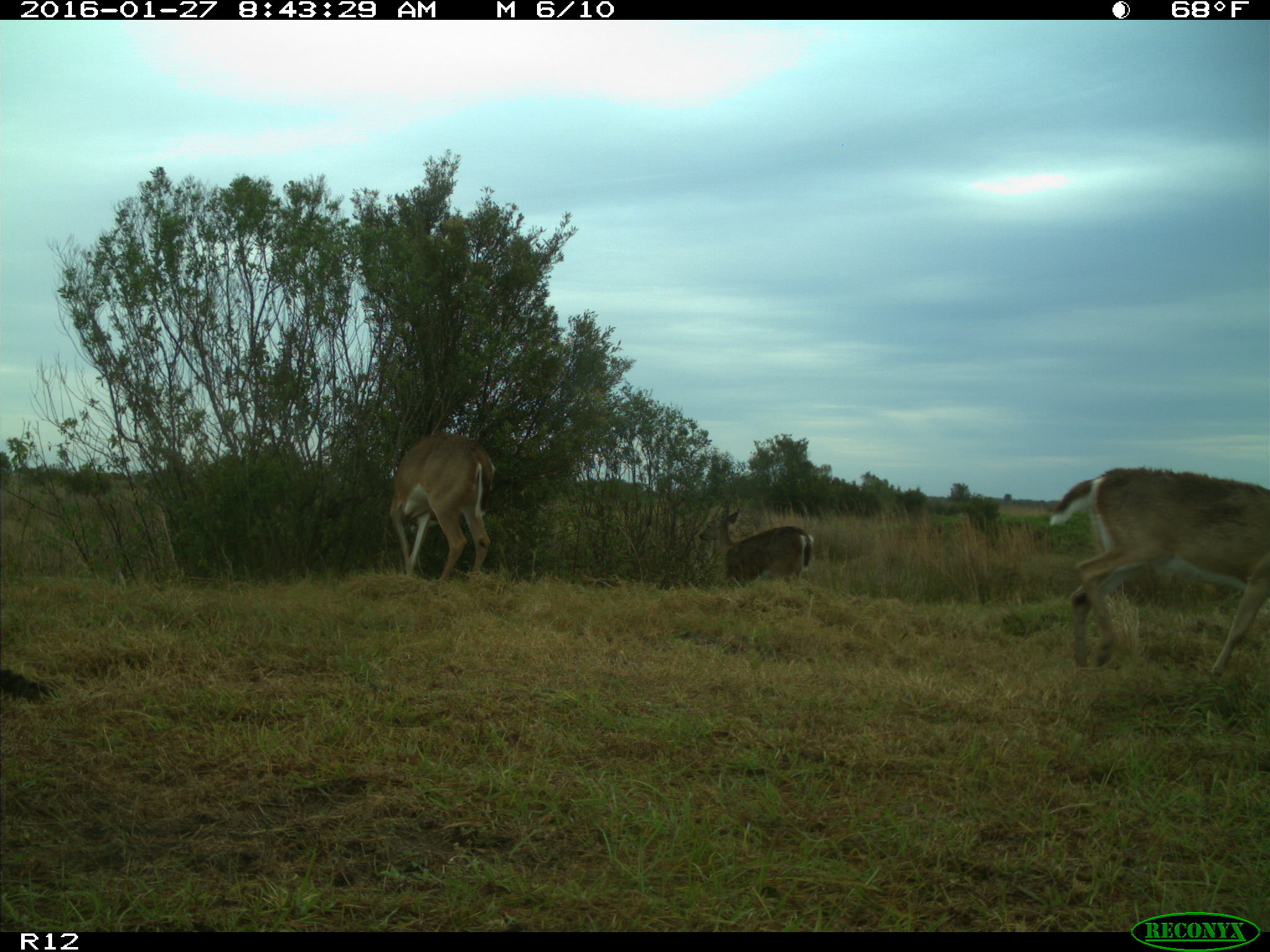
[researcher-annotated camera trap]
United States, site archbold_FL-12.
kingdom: Animalia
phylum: Chordata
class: Mammalia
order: Artiodactyla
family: Cervidae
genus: Odocoileus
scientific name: Odocoileus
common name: deer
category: unidentified deer